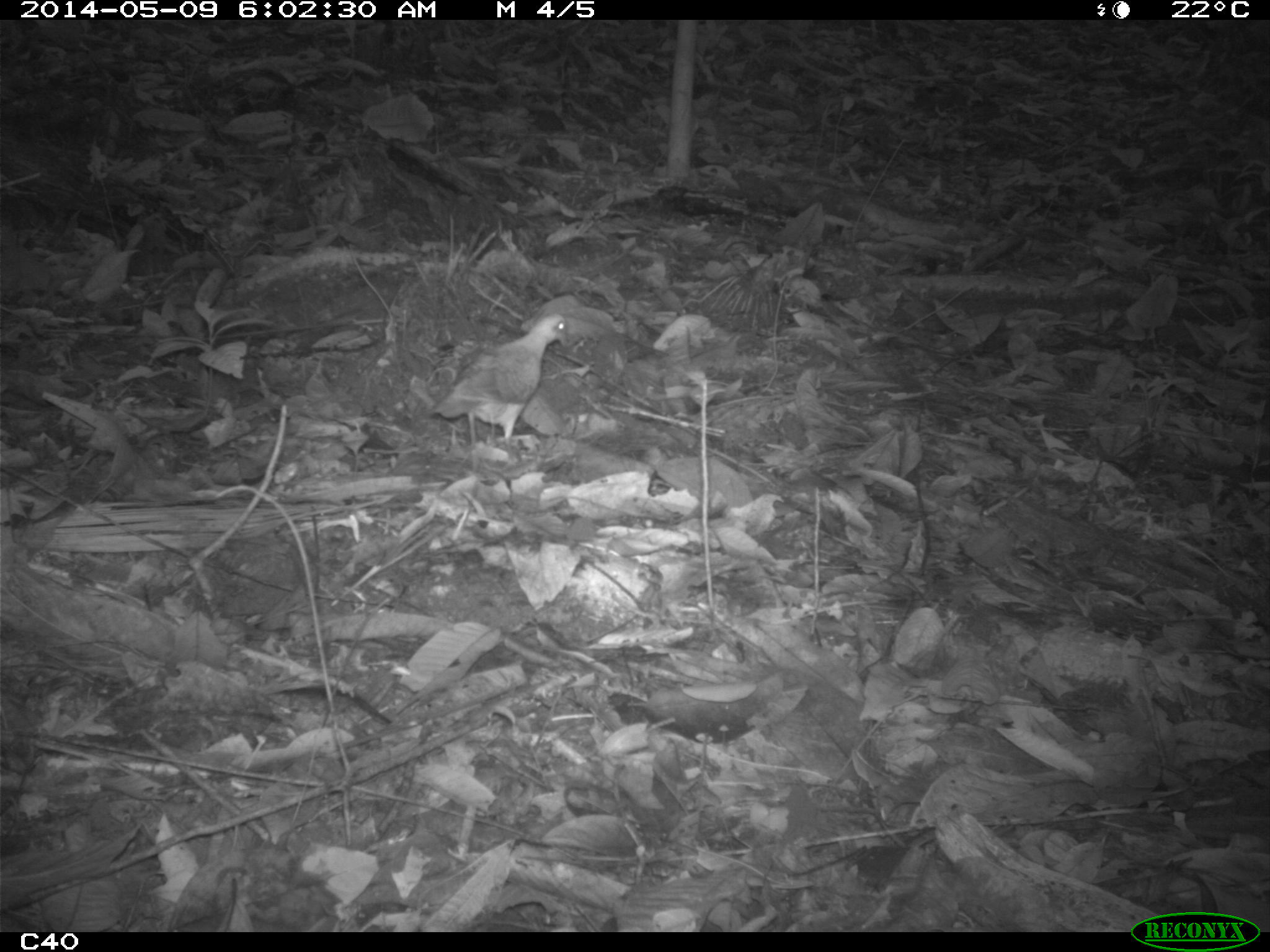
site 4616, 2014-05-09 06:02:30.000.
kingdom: Animalia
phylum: Chordata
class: Aves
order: Columbiformes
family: Columbidae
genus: Leptotila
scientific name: Leptotila rufaxilla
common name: gray-fronted dove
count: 1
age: adult